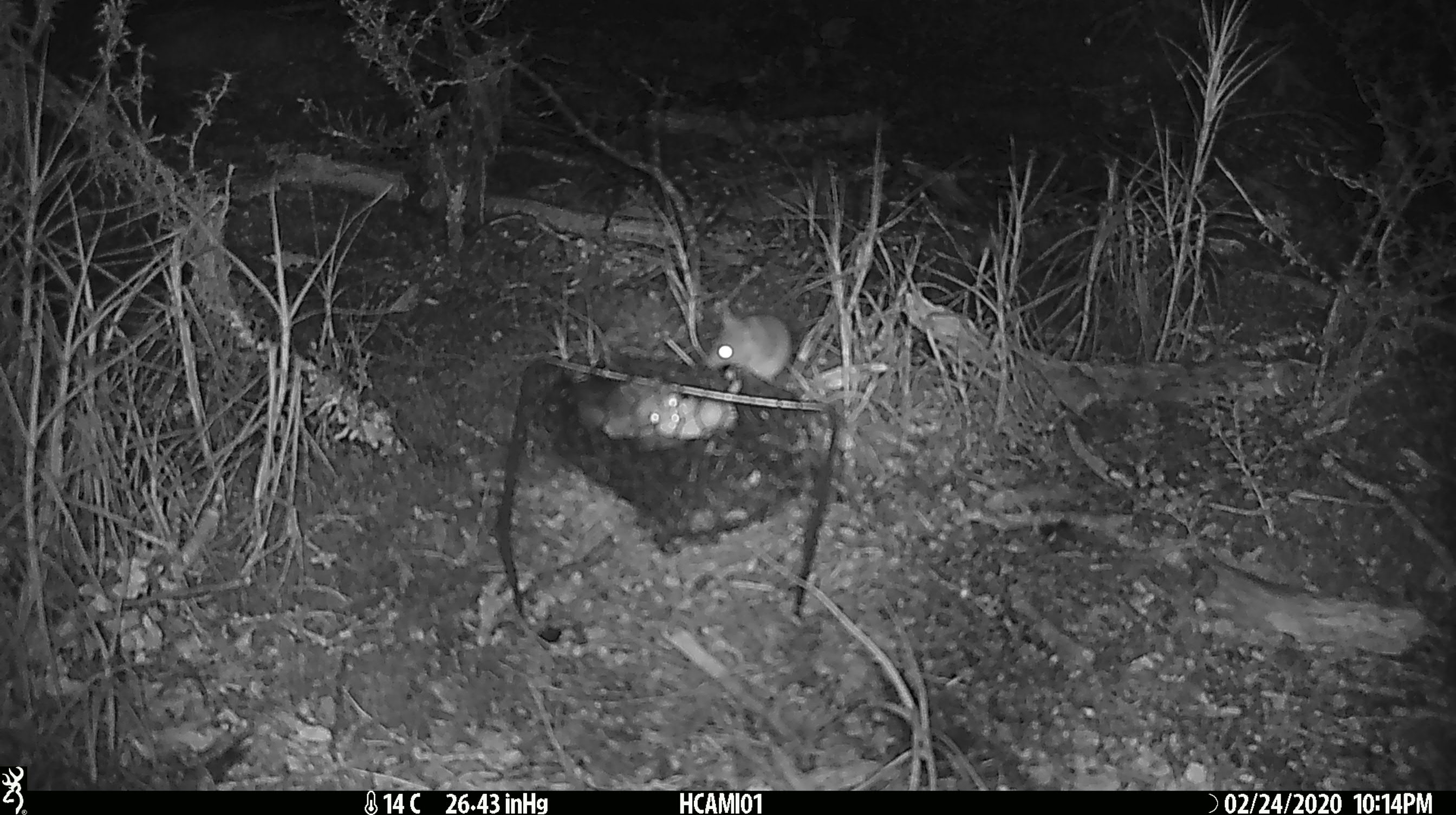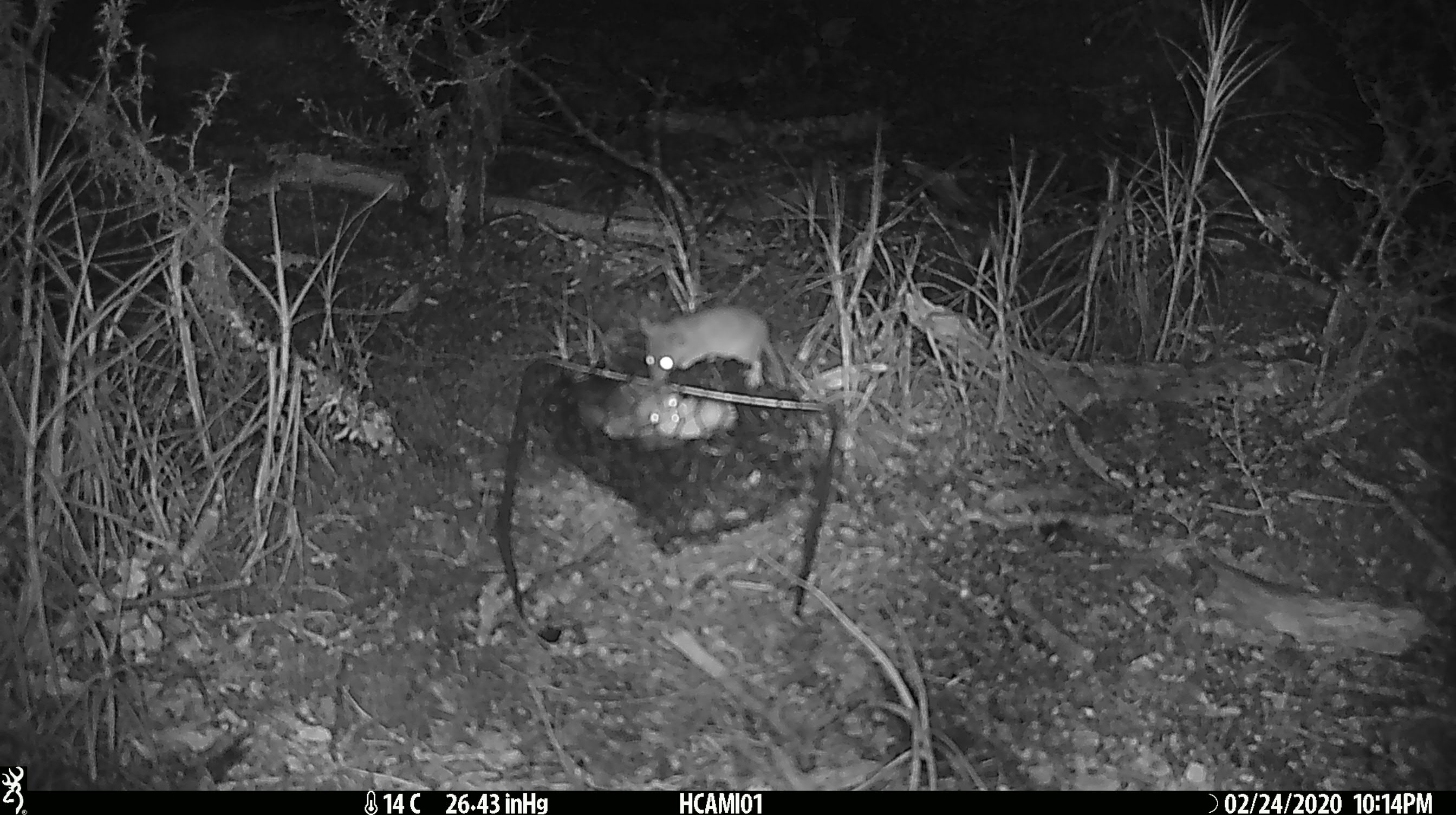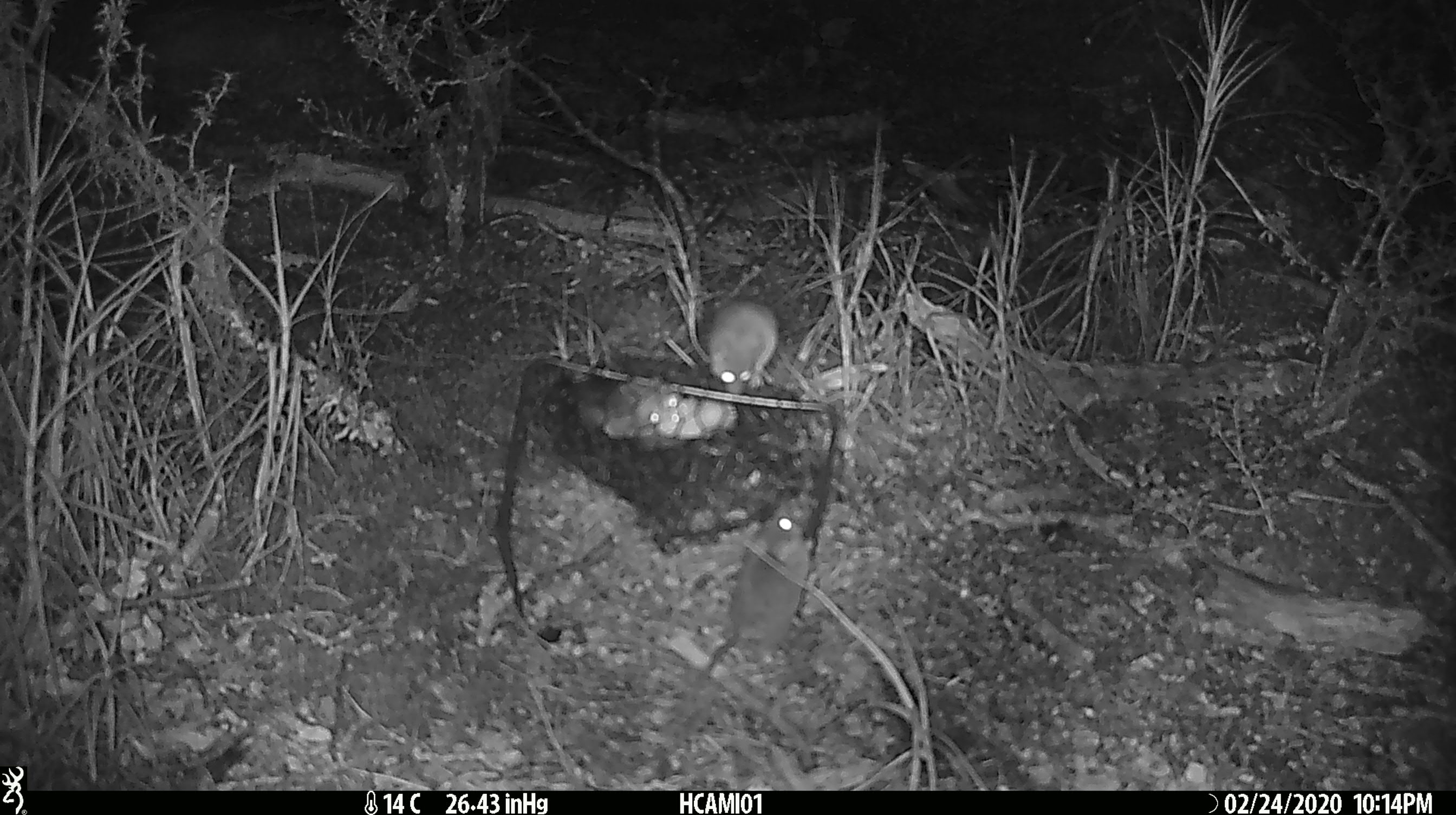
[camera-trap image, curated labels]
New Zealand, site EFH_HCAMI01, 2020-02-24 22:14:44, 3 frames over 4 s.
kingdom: Animalia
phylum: Chordata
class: Mammalia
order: Rodentia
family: Muridae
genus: Mus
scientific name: Mus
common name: mouse